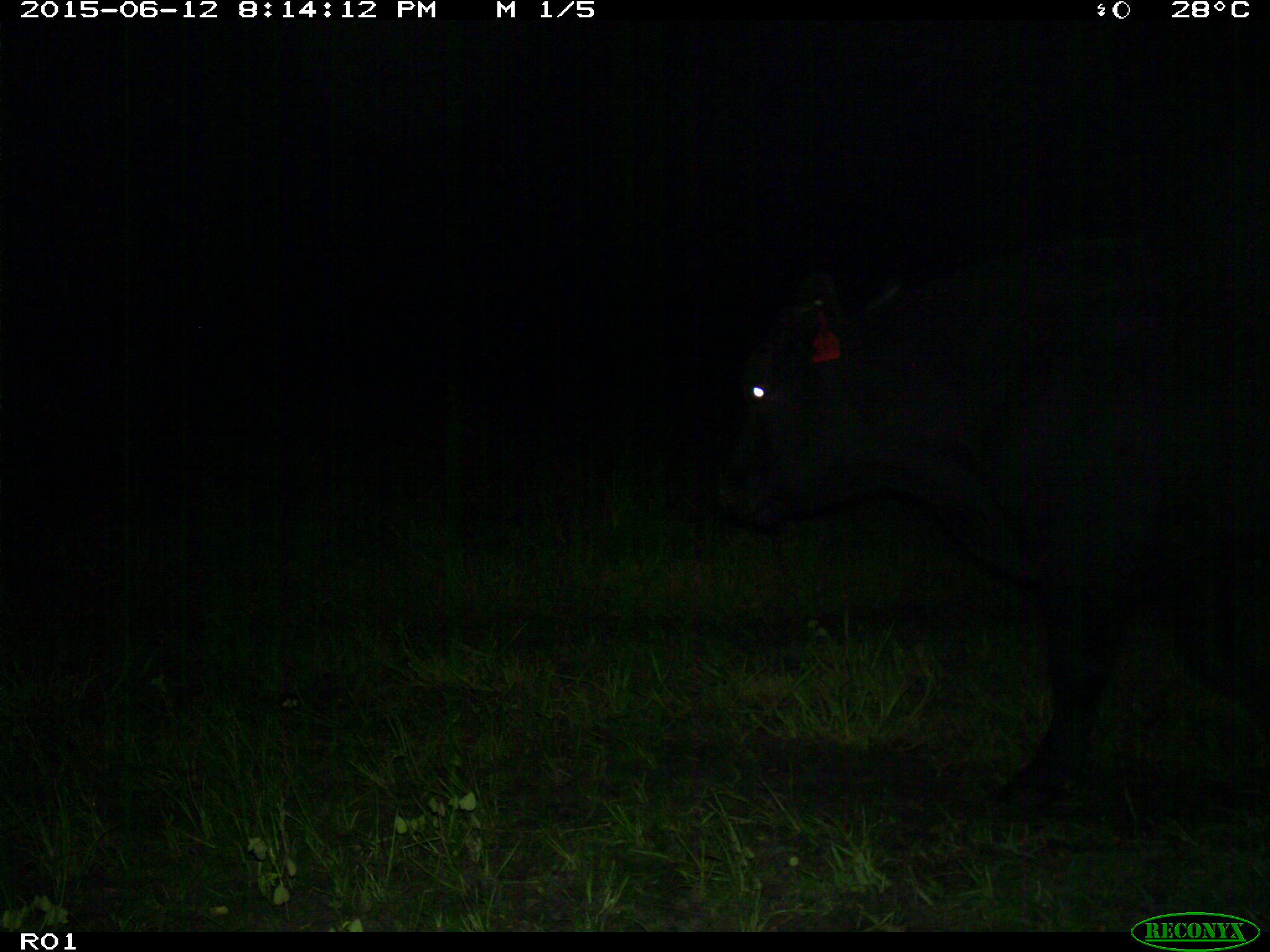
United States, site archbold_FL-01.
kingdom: Animalia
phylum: Chordata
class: Mammalia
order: Artiodactyla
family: Bovidae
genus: Bos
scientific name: Bos taurus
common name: domestic cow